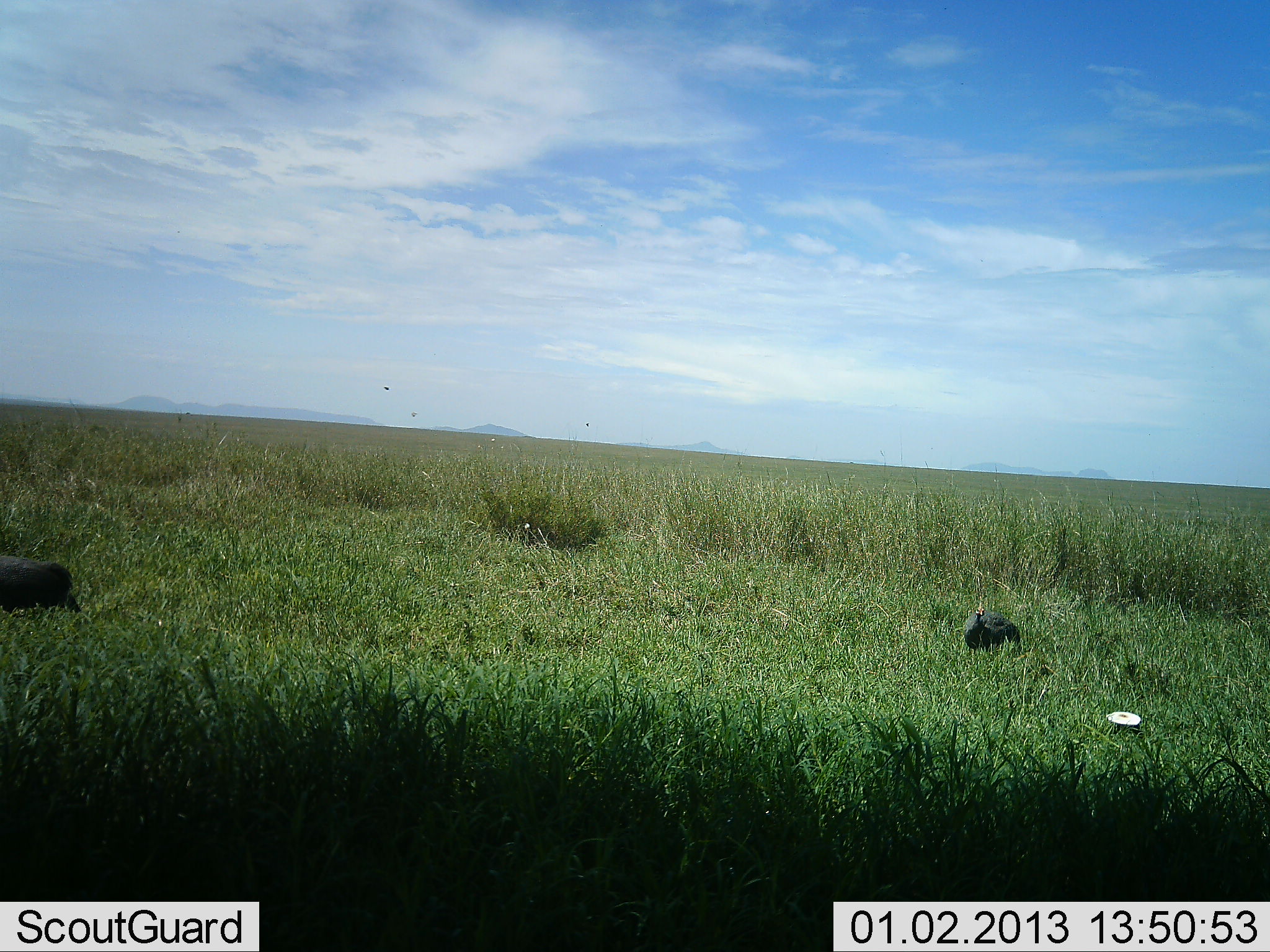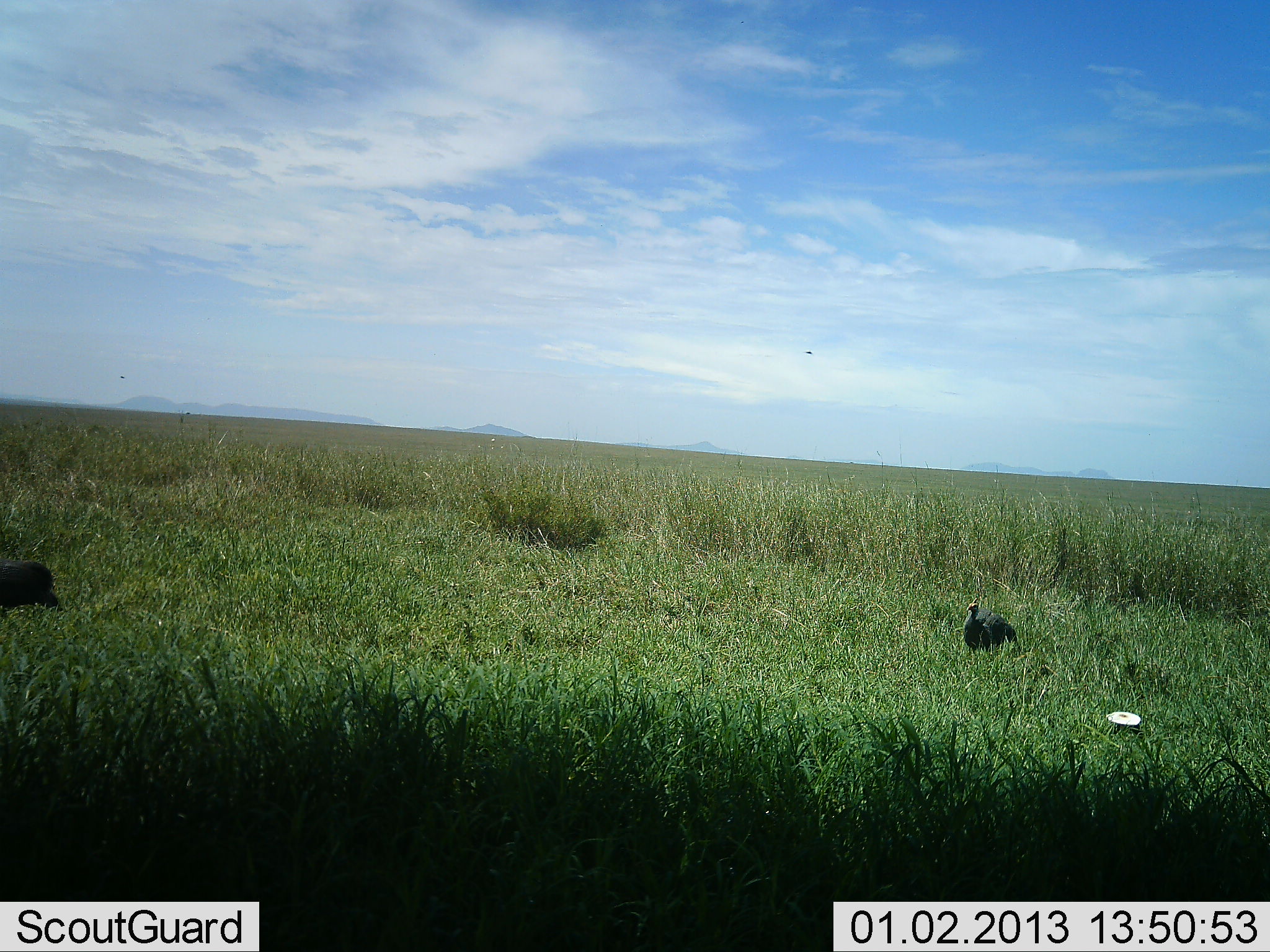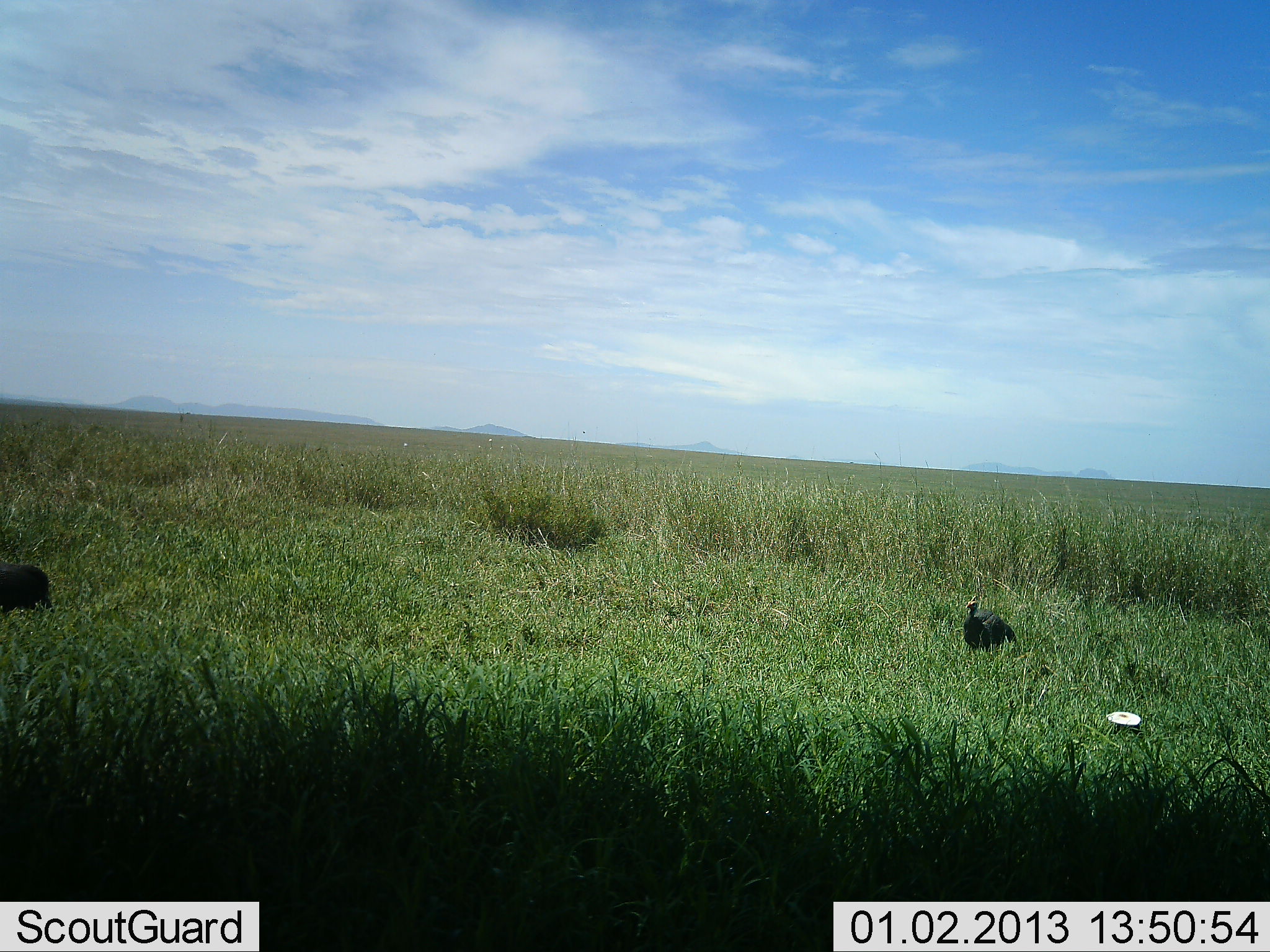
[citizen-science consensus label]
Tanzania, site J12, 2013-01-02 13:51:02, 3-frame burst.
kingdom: Animalia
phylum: Chordata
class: Aves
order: Galliformes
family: Numididae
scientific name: Numididae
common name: guinea fowl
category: guineafowl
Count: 2.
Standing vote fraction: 66%.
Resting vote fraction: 0%.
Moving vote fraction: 40%.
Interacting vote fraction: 0%.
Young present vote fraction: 0%.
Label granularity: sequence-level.